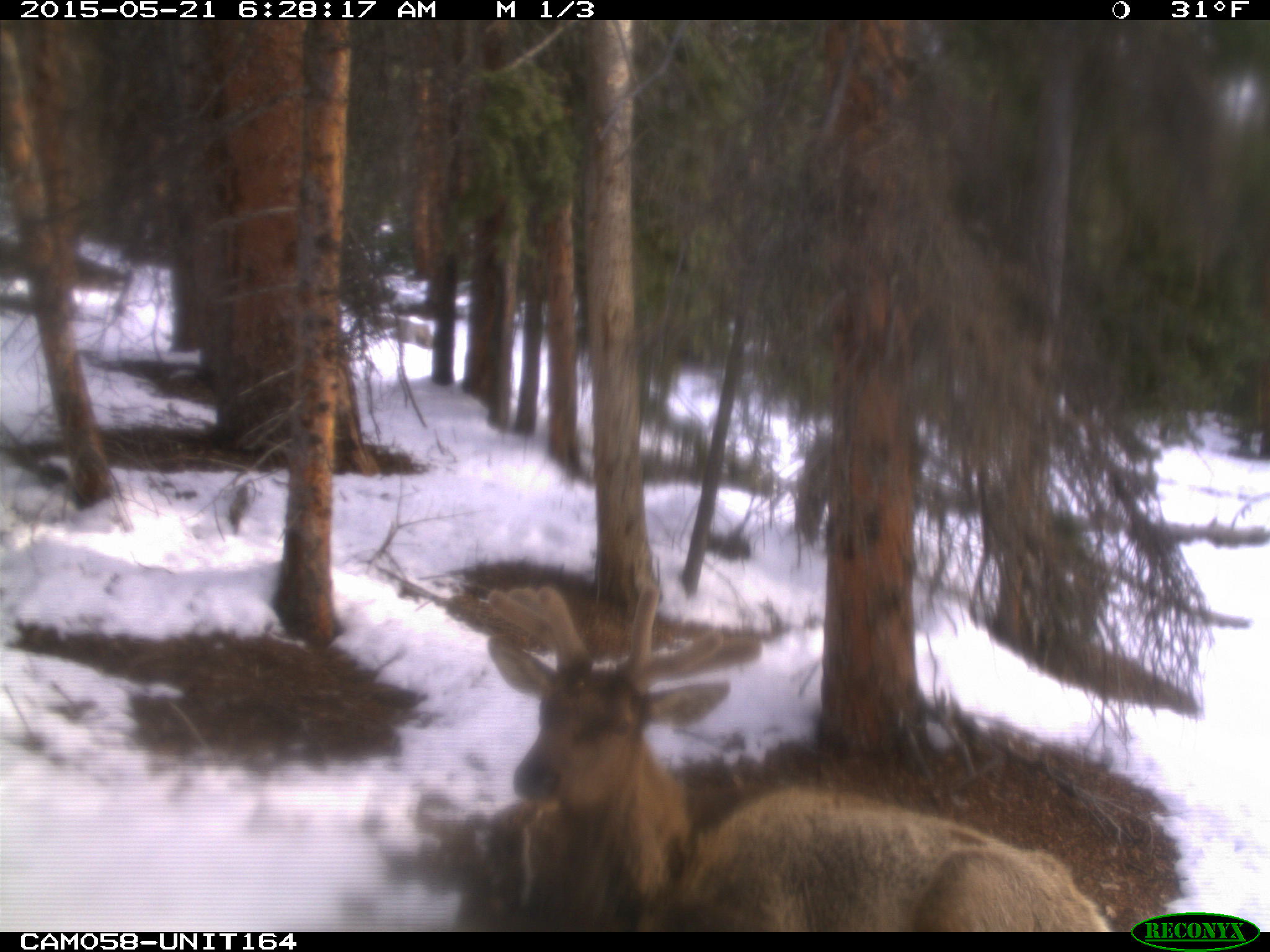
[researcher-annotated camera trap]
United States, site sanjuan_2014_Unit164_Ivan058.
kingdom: Animalia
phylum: Chordata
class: Mammalia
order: Artiodactyla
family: Cervidae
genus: Cervus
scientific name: Cervus elaphus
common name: red deer